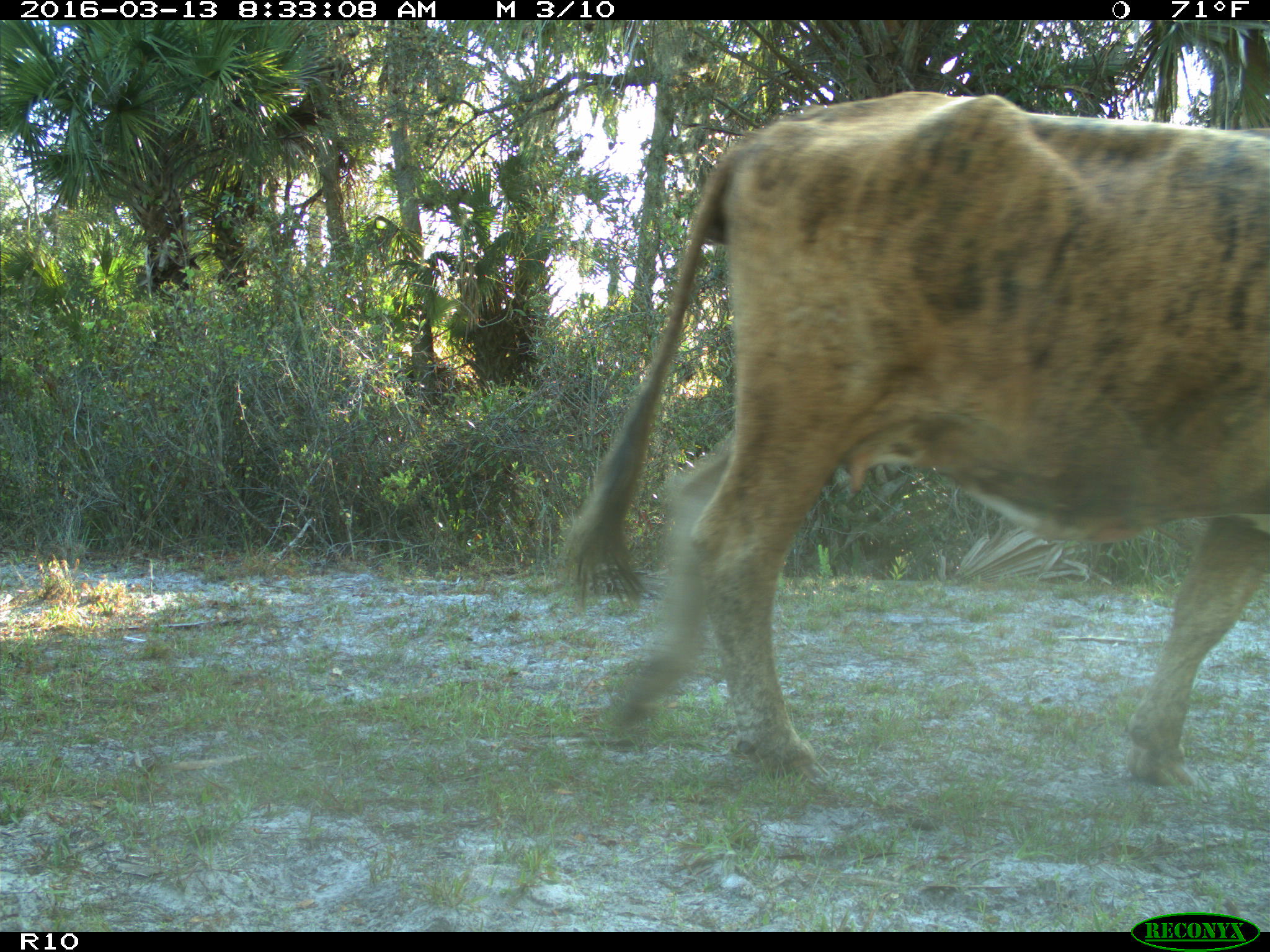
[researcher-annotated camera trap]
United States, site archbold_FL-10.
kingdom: Animalia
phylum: Chordata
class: Mammalia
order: Artiodactyla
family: Bovidae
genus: Bos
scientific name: Bos taurus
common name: domestic cow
Bos taurus (domestic cow).